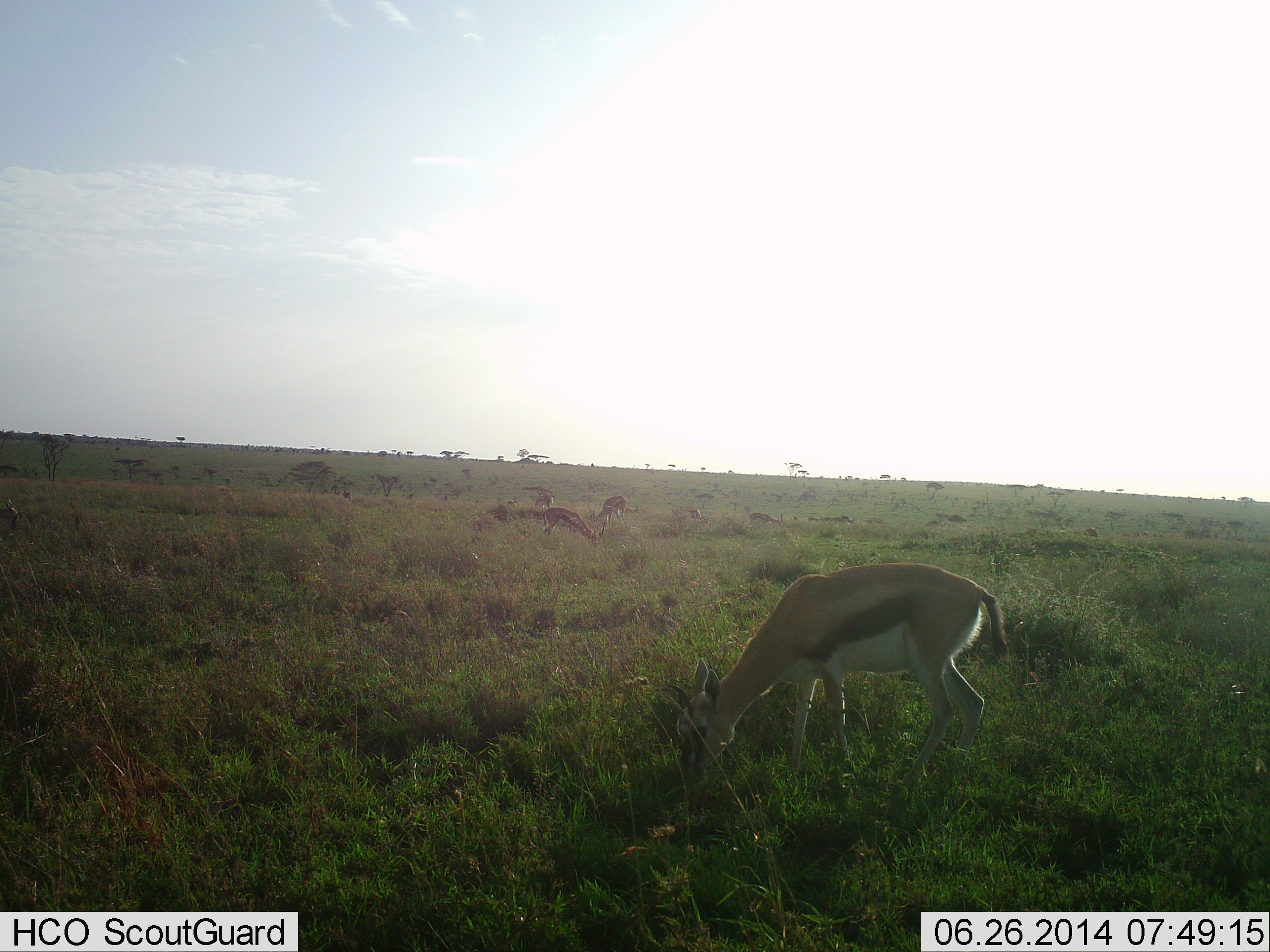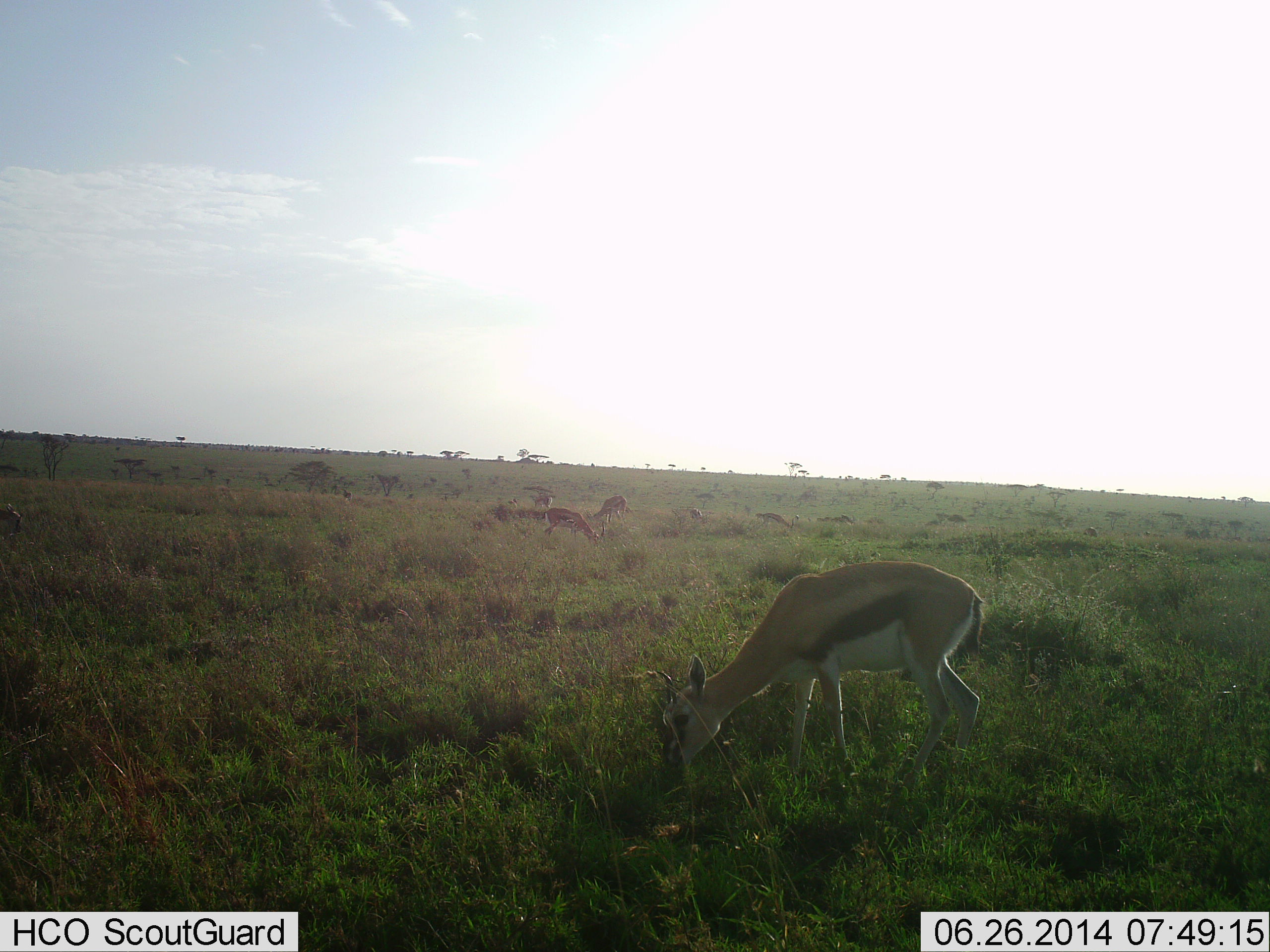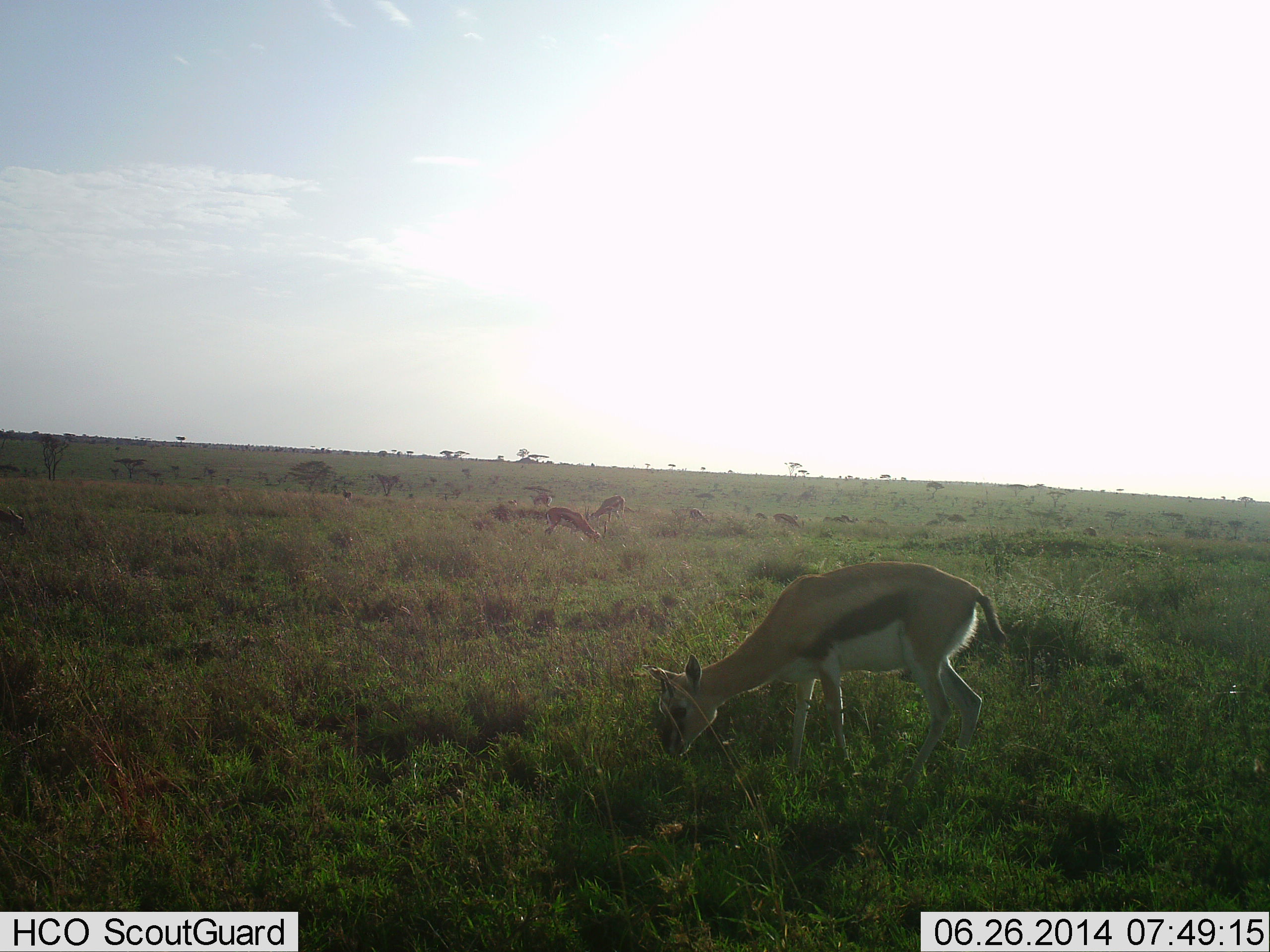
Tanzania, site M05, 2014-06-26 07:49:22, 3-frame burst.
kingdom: Animalia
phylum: Chordata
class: Mammalia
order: Artiodactyla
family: Bovidae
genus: Eudorcas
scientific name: Eudorcas thomsonii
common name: thomson's gazelle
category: gazellethomsons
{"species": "gazellethomsons (thomson's gazelle) (Eudorcas thomsonii)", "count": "6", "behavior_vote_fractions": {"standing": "20%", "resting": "0%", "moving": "30%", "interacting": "0%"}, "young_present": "10%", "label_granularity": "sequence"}